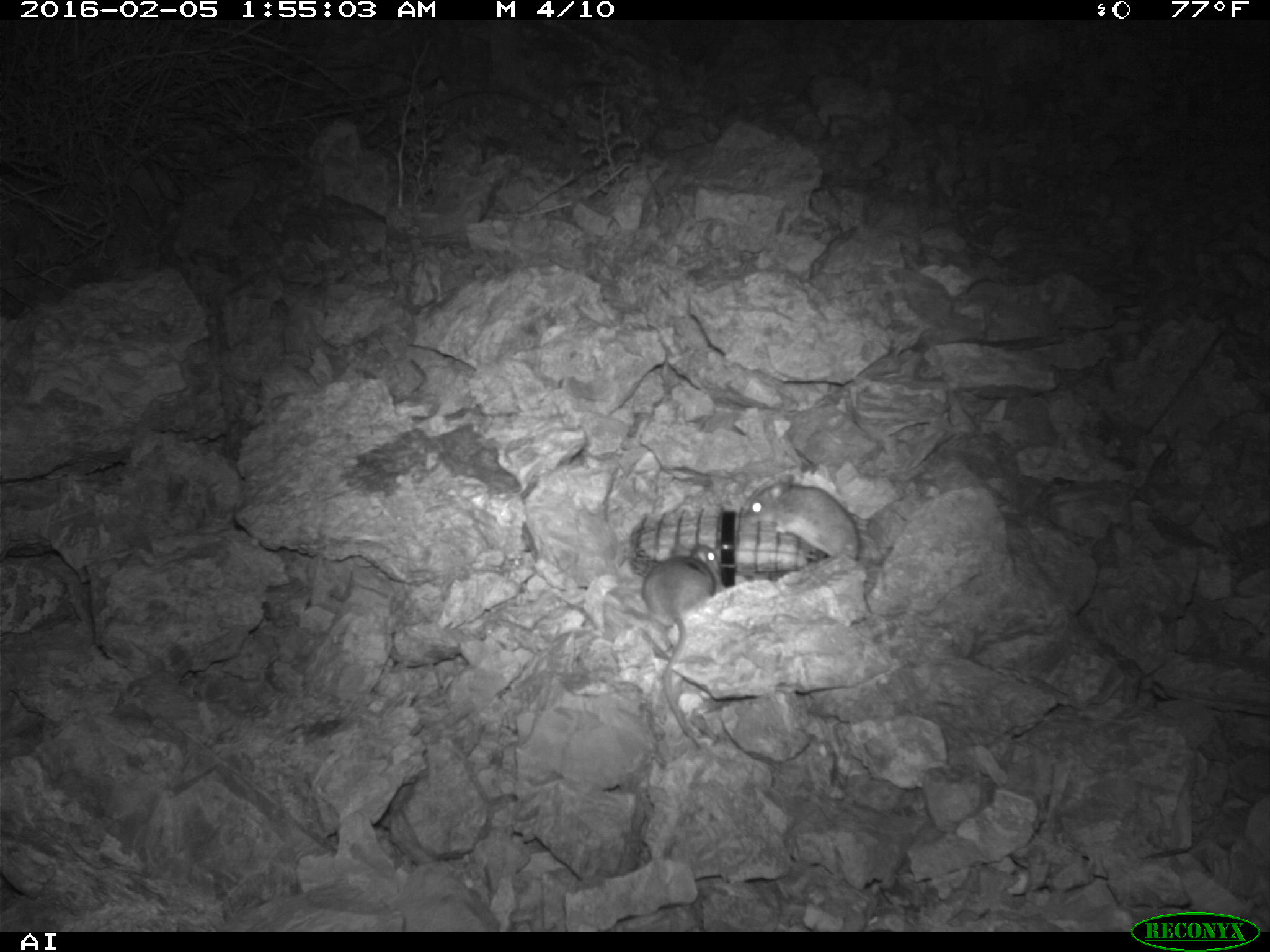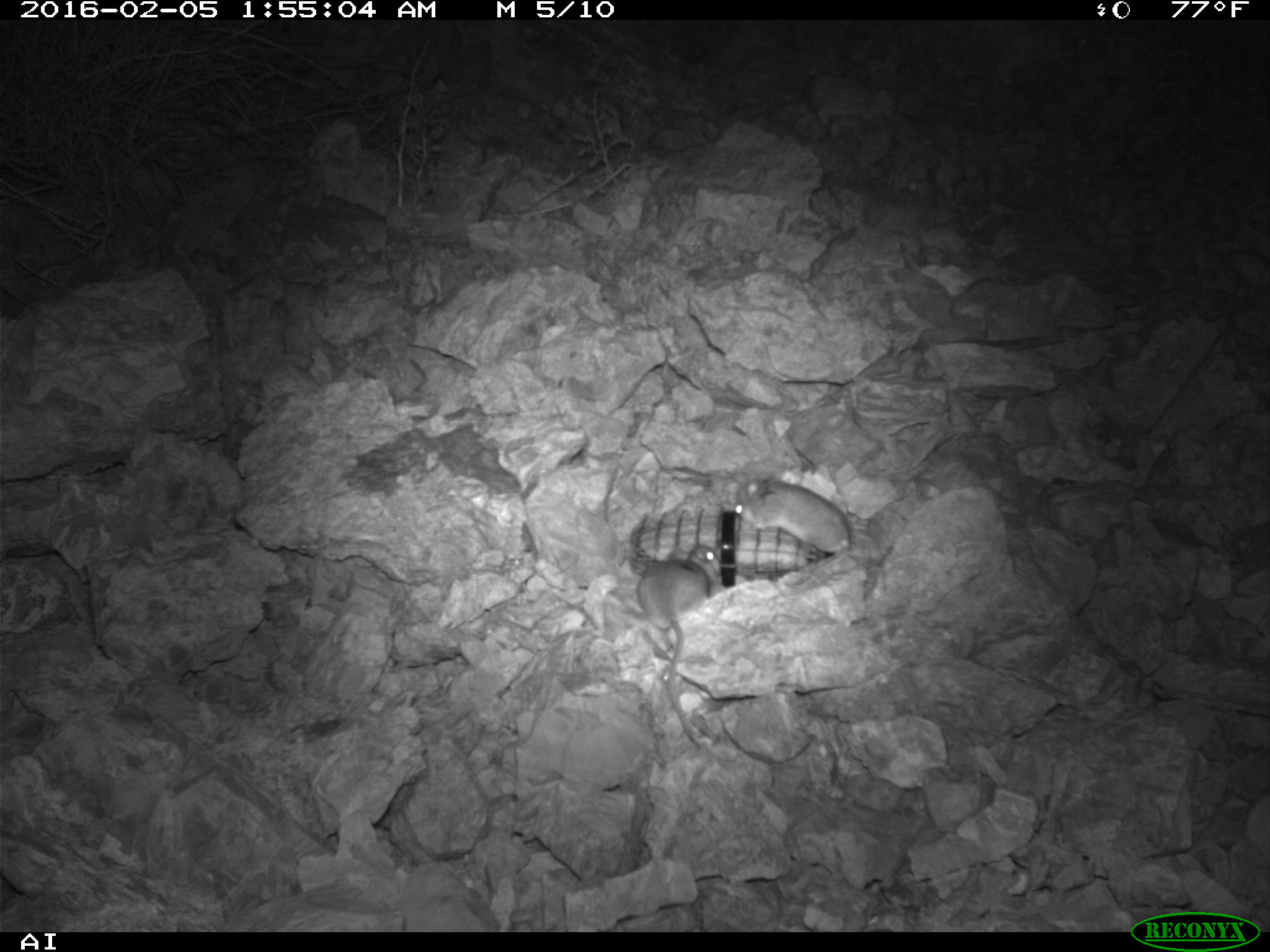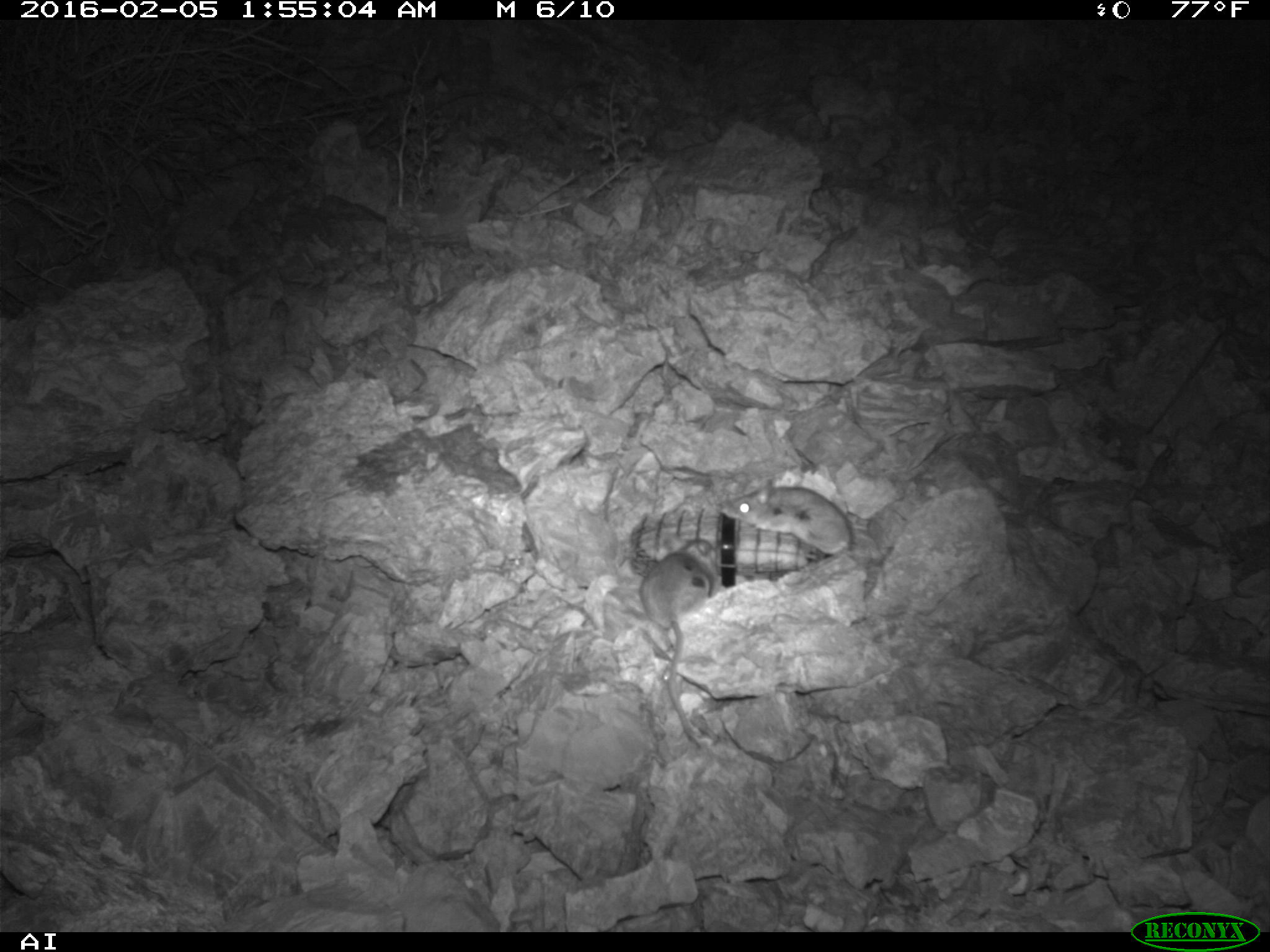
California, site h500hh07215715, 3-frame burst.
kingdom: Animalia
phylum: Chordata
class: Mammalia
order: Rodentia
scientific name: Rodentia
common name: rodent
Rodent (Rodentia).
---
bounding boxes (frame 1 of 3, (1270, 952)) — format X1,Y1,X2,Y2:
rodent: 747,475,871,613; 642,540,719,735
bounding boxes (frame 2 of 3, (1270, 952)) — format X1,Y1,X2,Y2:
rodent: 636,549,719,752; 730,466,852,554; 695,545,722,575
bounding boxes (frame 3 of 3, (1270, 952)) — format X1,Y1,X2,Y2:
rodent: 639,539,721,737; 721,478,893,568